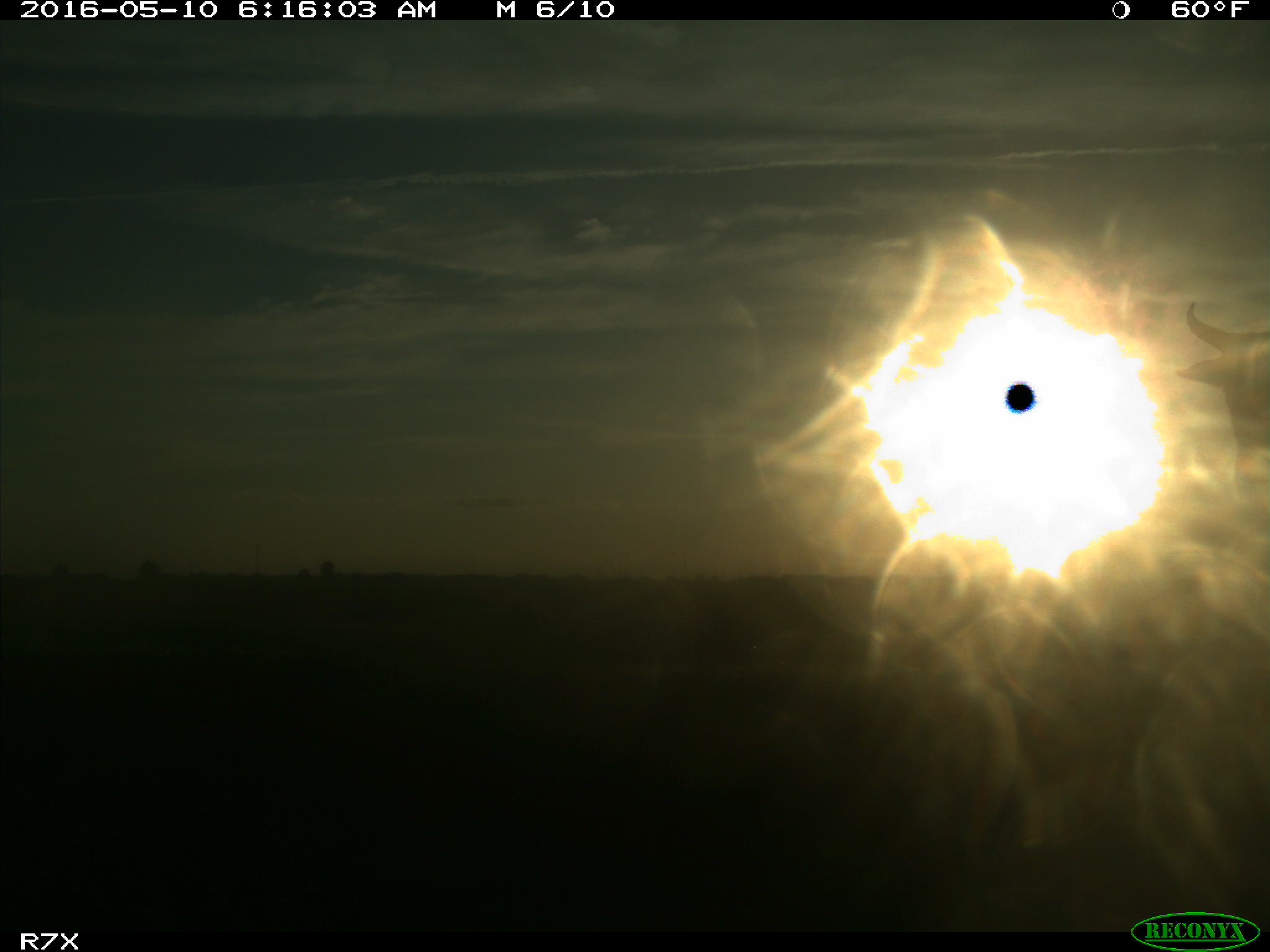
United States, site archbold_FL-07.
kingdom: Animalia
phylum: Chordata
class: Mammalia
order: Artiodactyla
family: Bovidae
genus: Bos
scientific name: Bos taurus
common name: domestic cow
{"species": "Bos taurus (domestic cow)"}